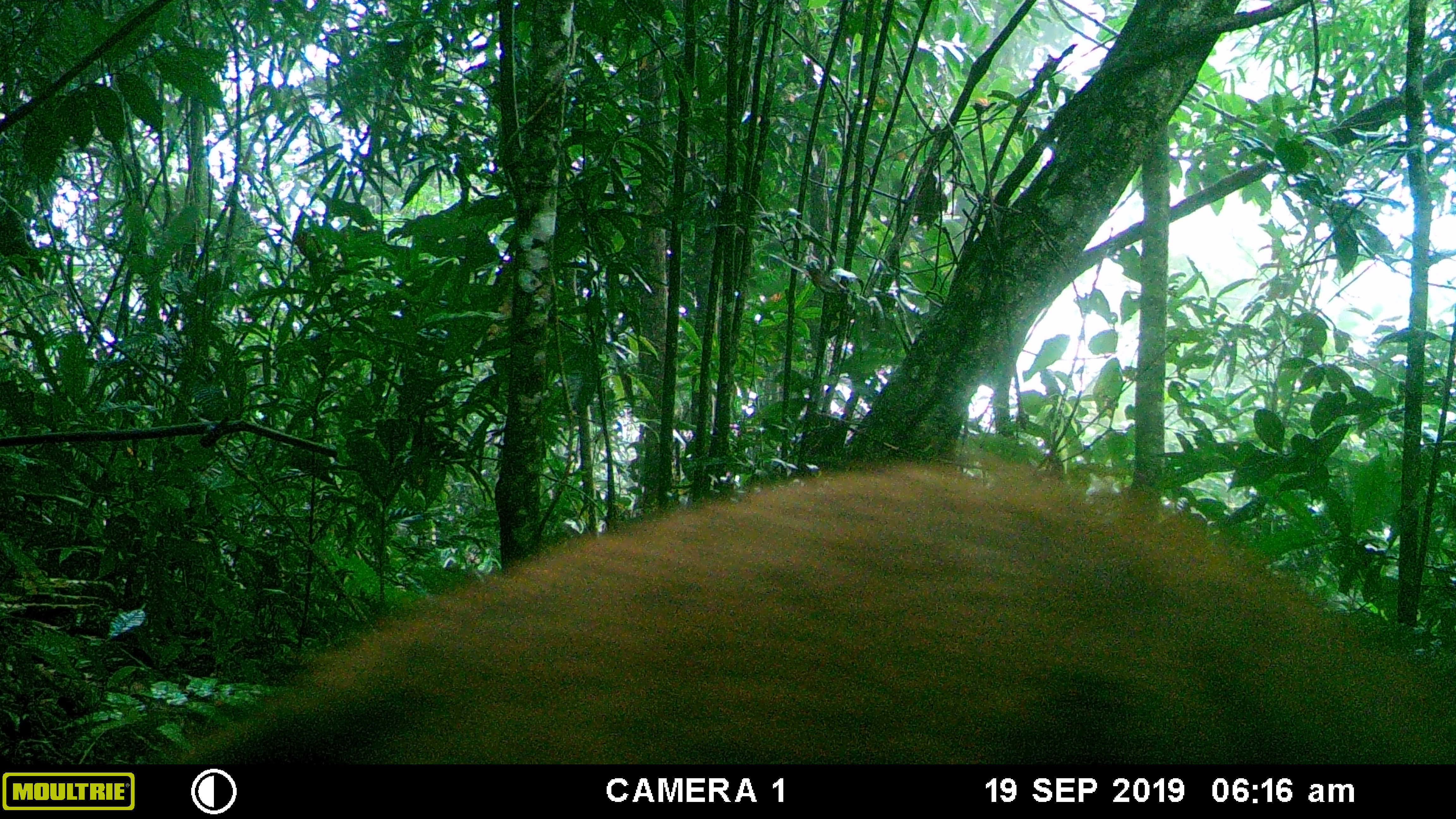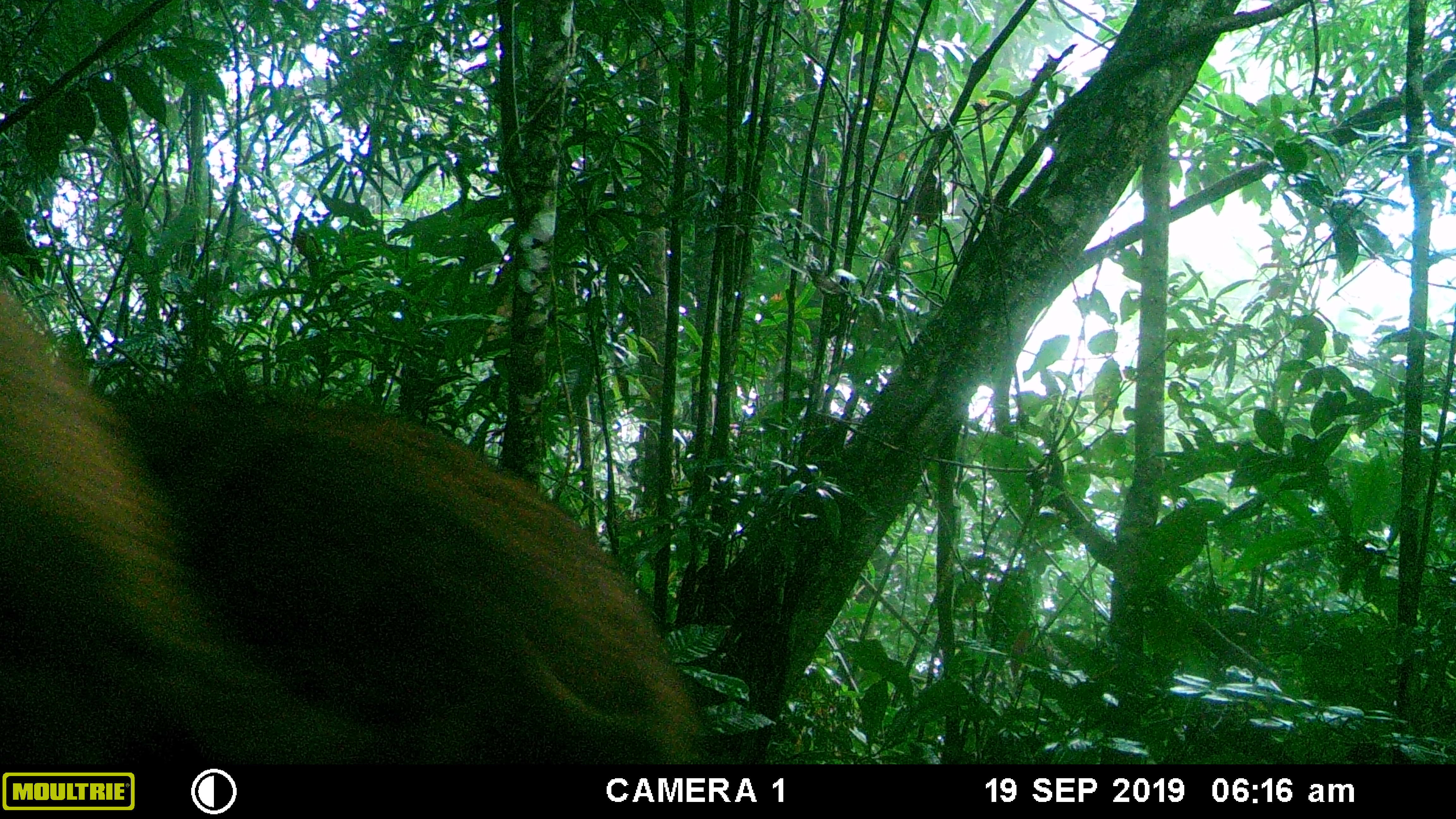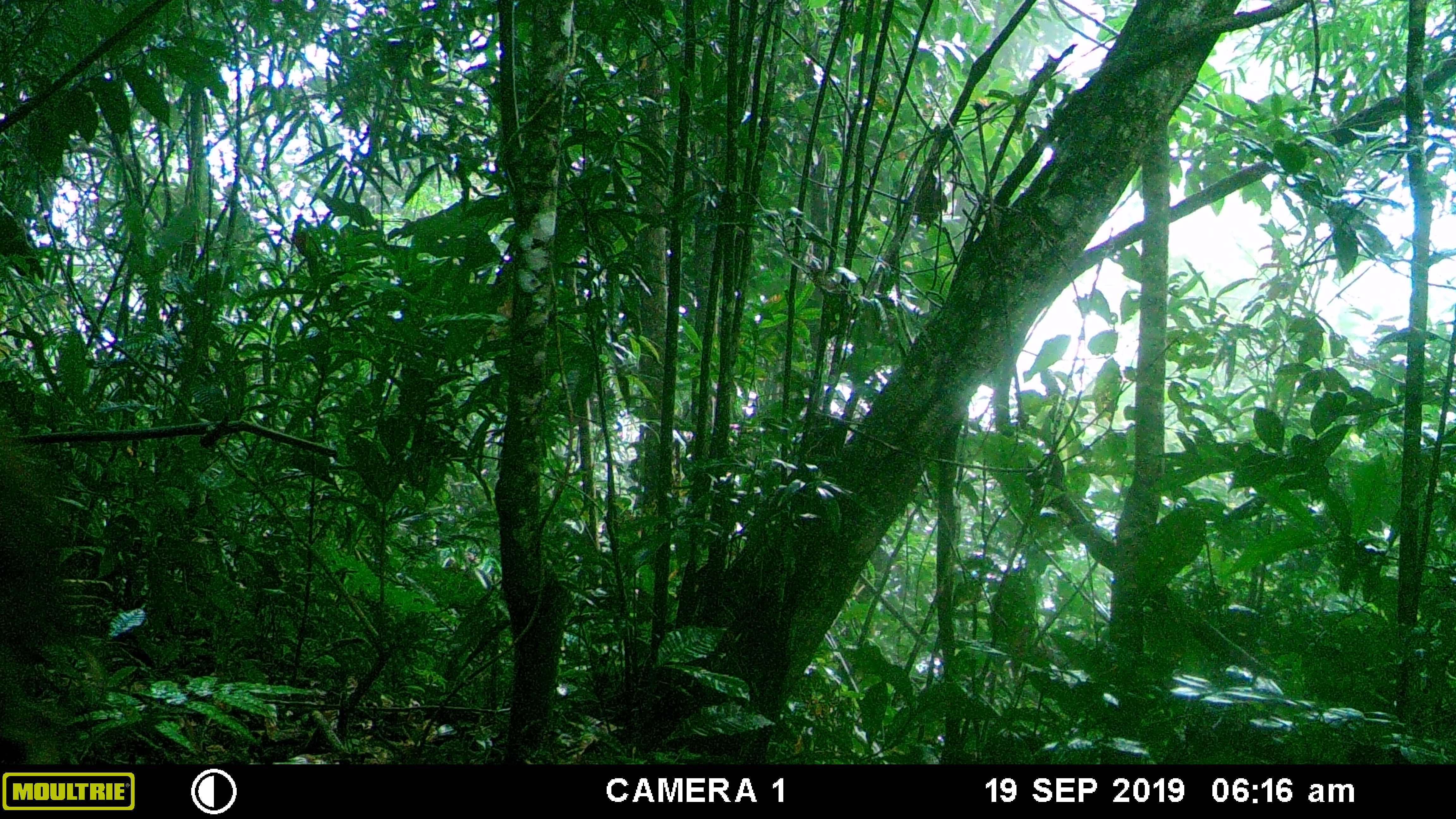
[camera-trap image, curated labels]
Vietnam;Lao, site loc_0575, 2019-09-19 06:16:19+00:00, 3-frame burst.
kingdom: Animalia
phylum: Chordata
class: Mammalia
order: Artiodactyla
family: Suidae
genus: Sus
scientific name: Sus scrofa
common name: eurasian wild pig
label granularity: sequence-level